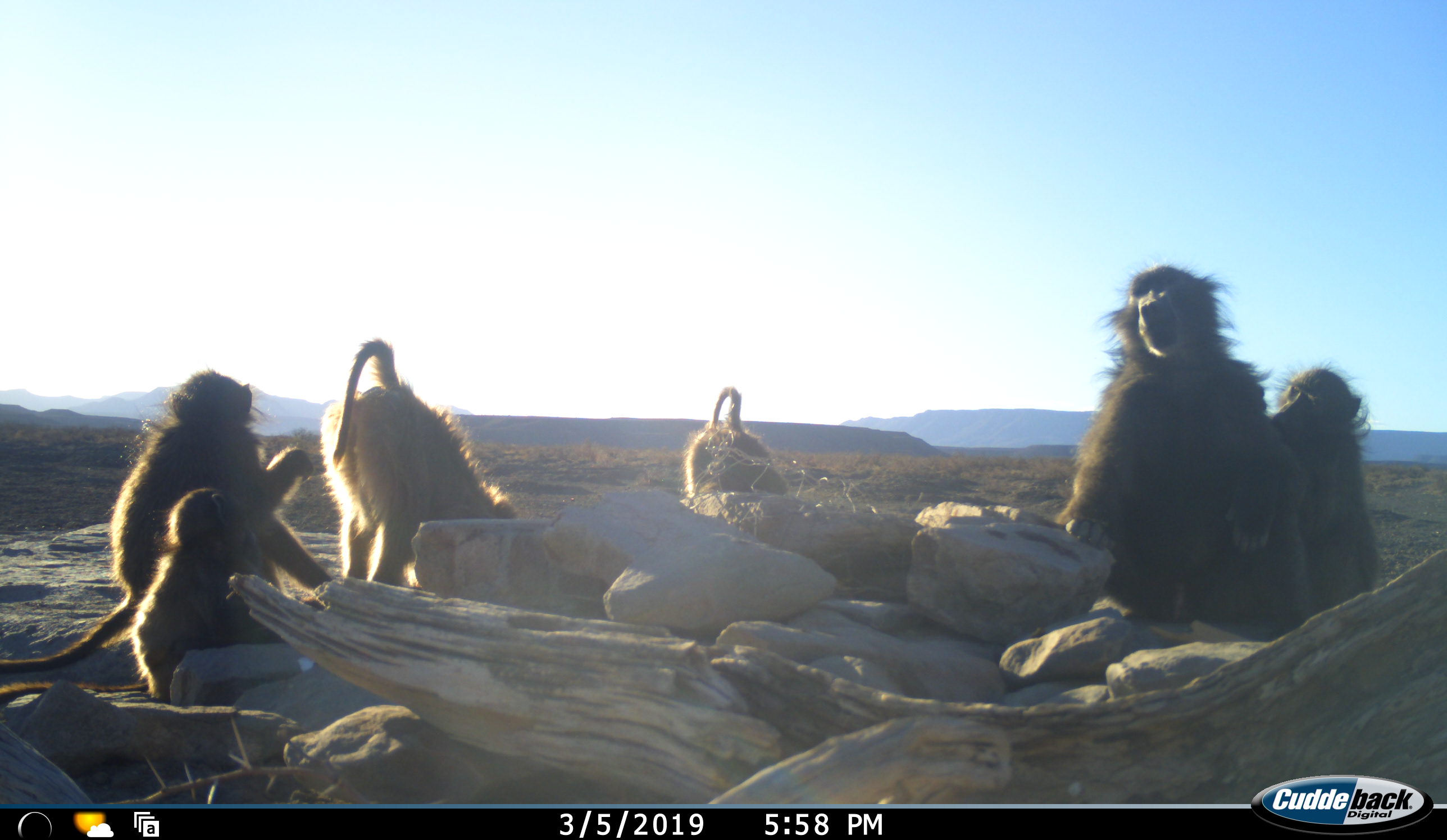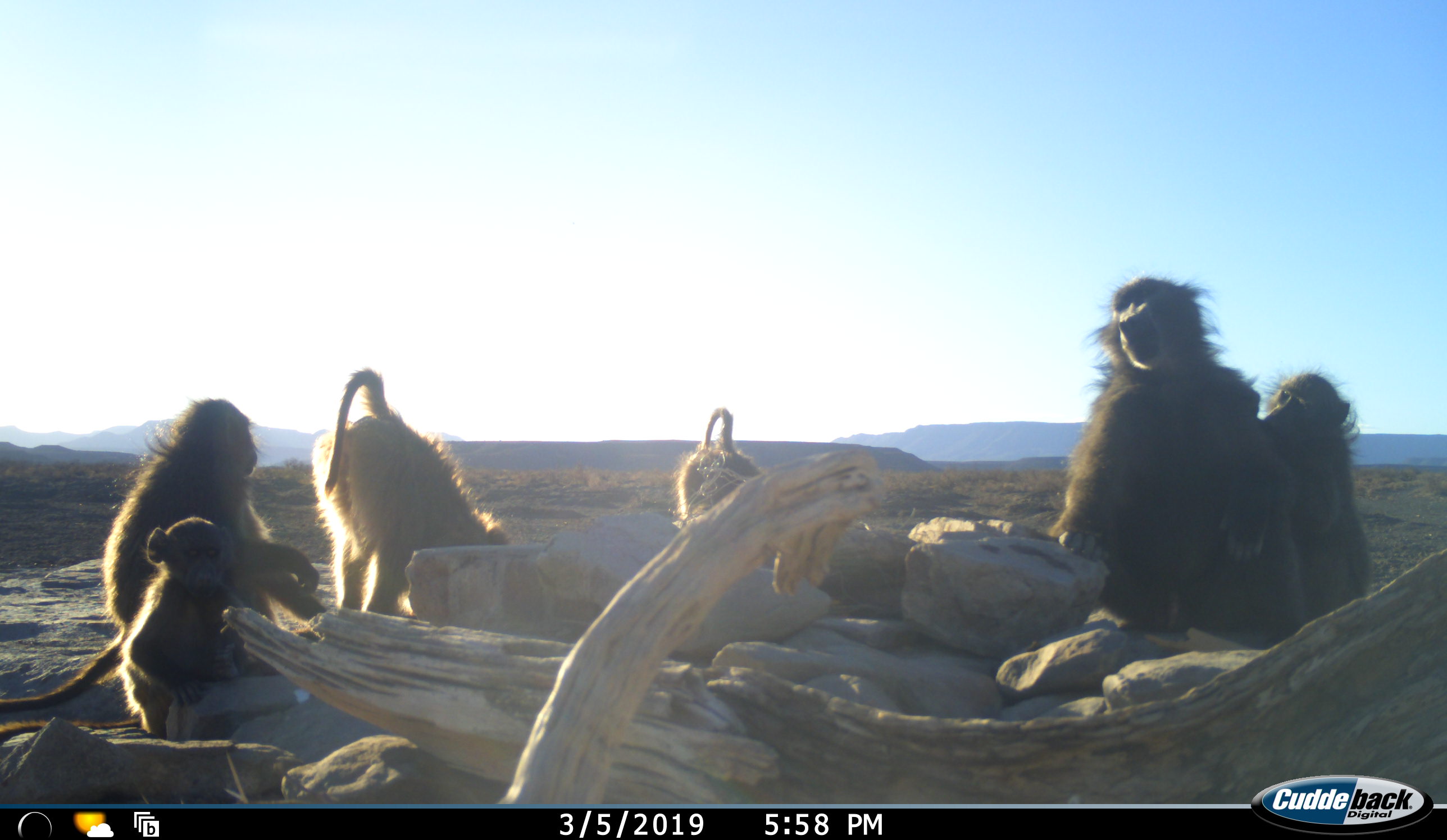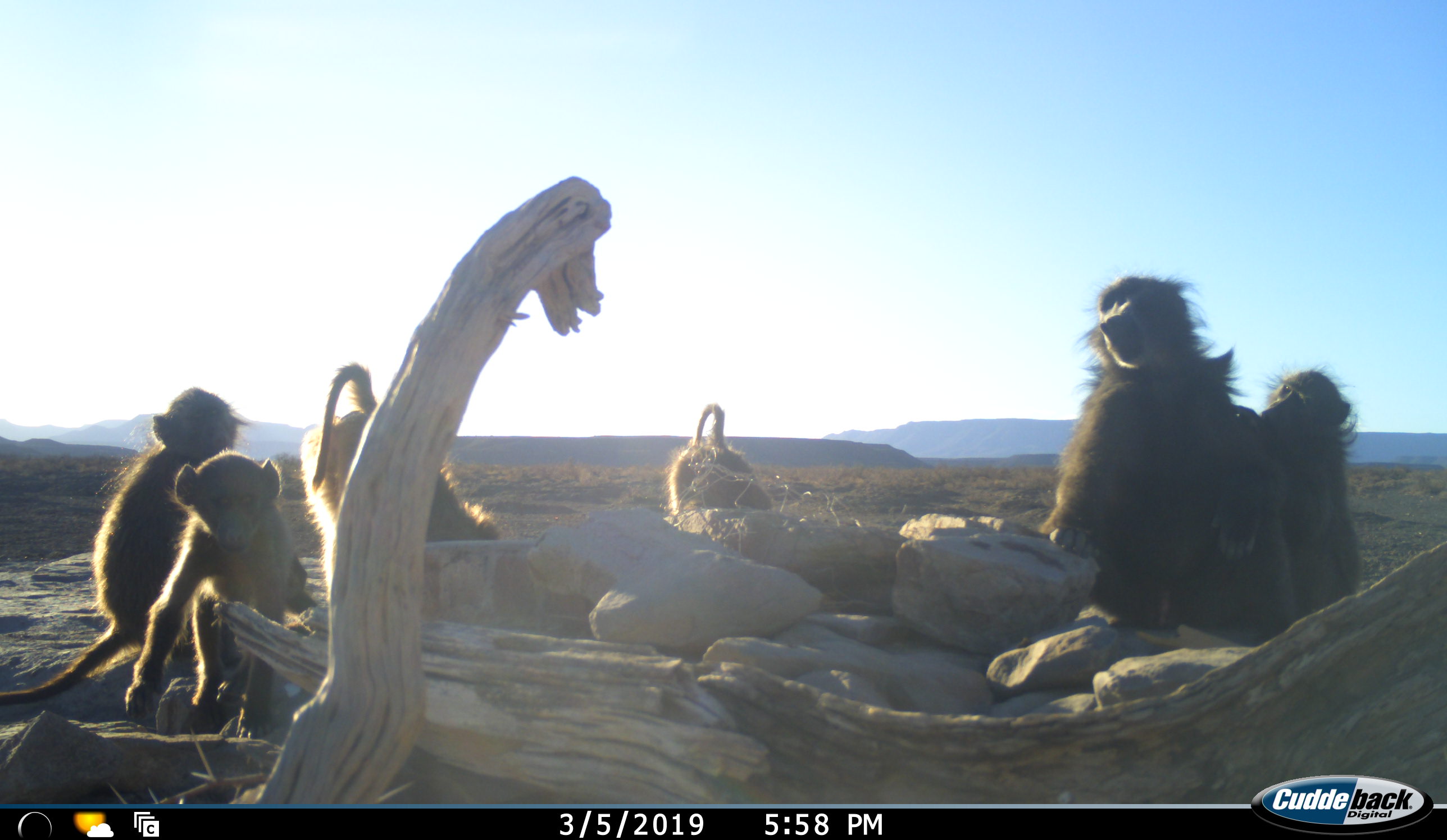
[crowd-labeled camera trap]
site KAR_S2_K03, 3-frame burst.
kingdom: Animalia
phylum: Chordata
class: Mammalia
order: Primates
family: Cercopithecidae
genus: Papio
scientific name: Papio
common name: baboon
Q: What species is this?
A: Baboon (Papio).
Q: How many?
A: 6.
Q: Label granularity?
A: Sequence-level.